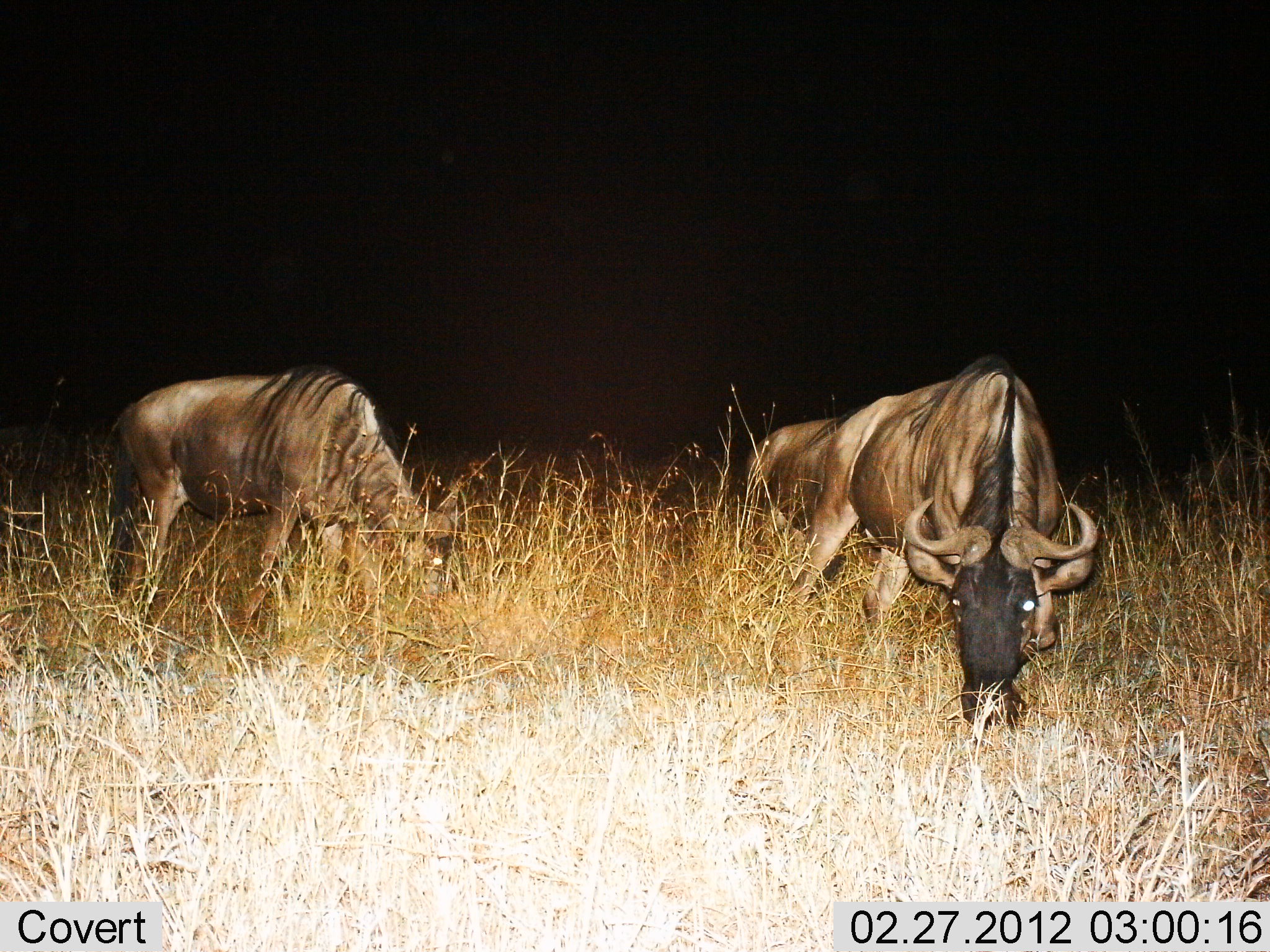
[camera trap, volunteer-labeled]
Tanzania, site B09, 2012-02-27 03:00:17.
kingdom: Animalia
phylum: Chordata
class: Mammalia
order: Artiodactyla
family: Bovidae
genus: Connochaetes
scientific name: Connochaetes taurinus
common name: blue wildebeest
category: wildebeest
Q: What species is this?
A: Wildebeest (blue wildebeest) (Connochaetes taurinus).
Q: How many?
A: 3.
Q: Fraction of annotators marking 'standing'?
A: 17%.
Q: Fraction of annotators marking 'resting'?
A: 0%.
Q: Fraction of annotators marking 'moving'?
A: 7%.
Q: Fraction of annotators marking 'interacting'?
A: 3%.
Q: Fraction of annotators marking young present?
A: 0%.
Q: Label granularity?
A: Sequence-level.